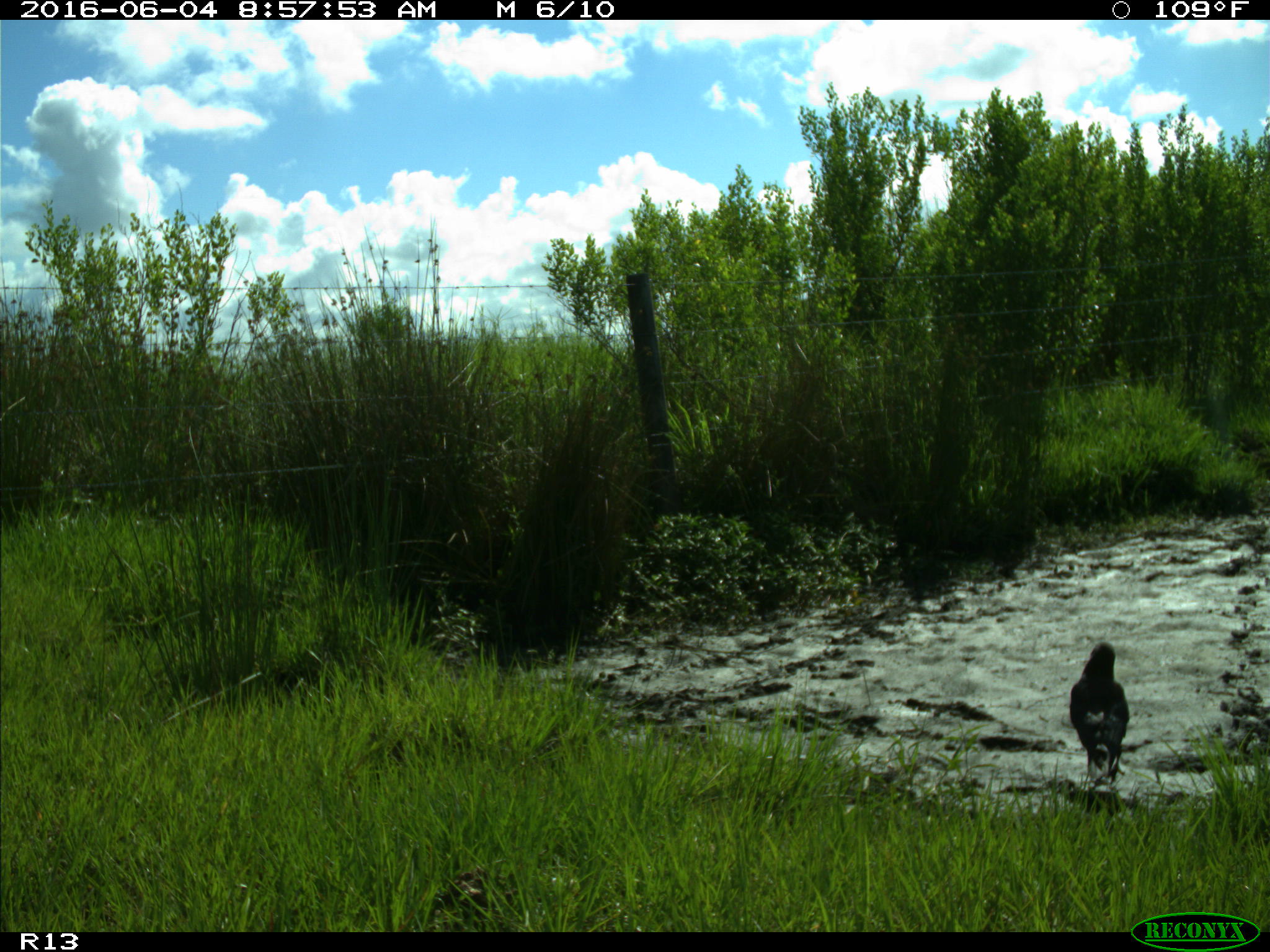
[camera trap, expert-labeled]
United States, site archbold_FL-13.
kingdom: Animalia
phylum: Chordata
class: Aves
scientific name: Aves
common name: birds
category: unidentified bird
Unidentified bird (birds) (Aves).